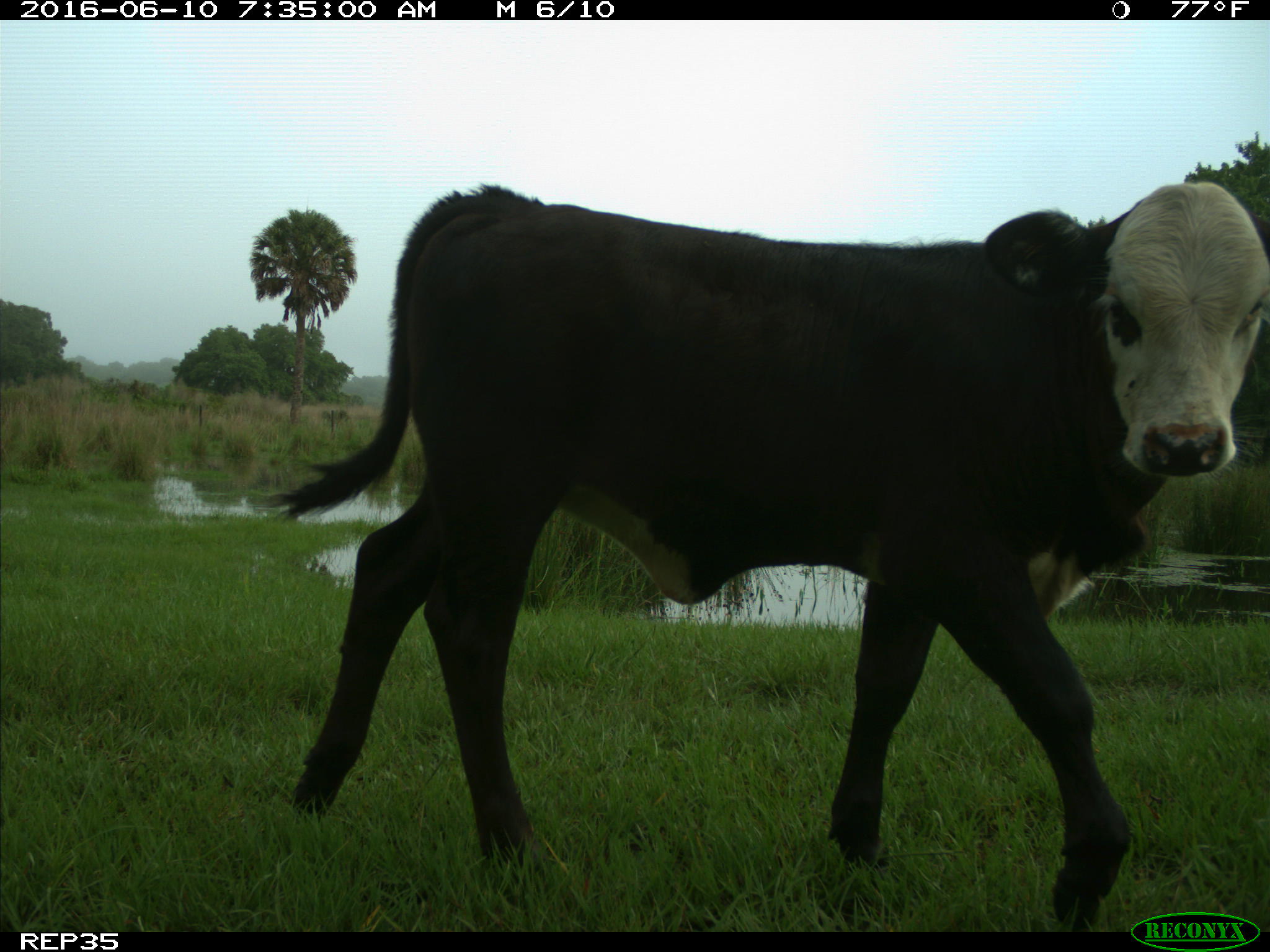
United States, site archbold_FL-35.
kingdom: Animalia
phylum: Chordata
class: Mammalia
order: Artiodactyla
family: Bovidae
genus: Bos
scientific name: Bos taurus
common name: domestic cow